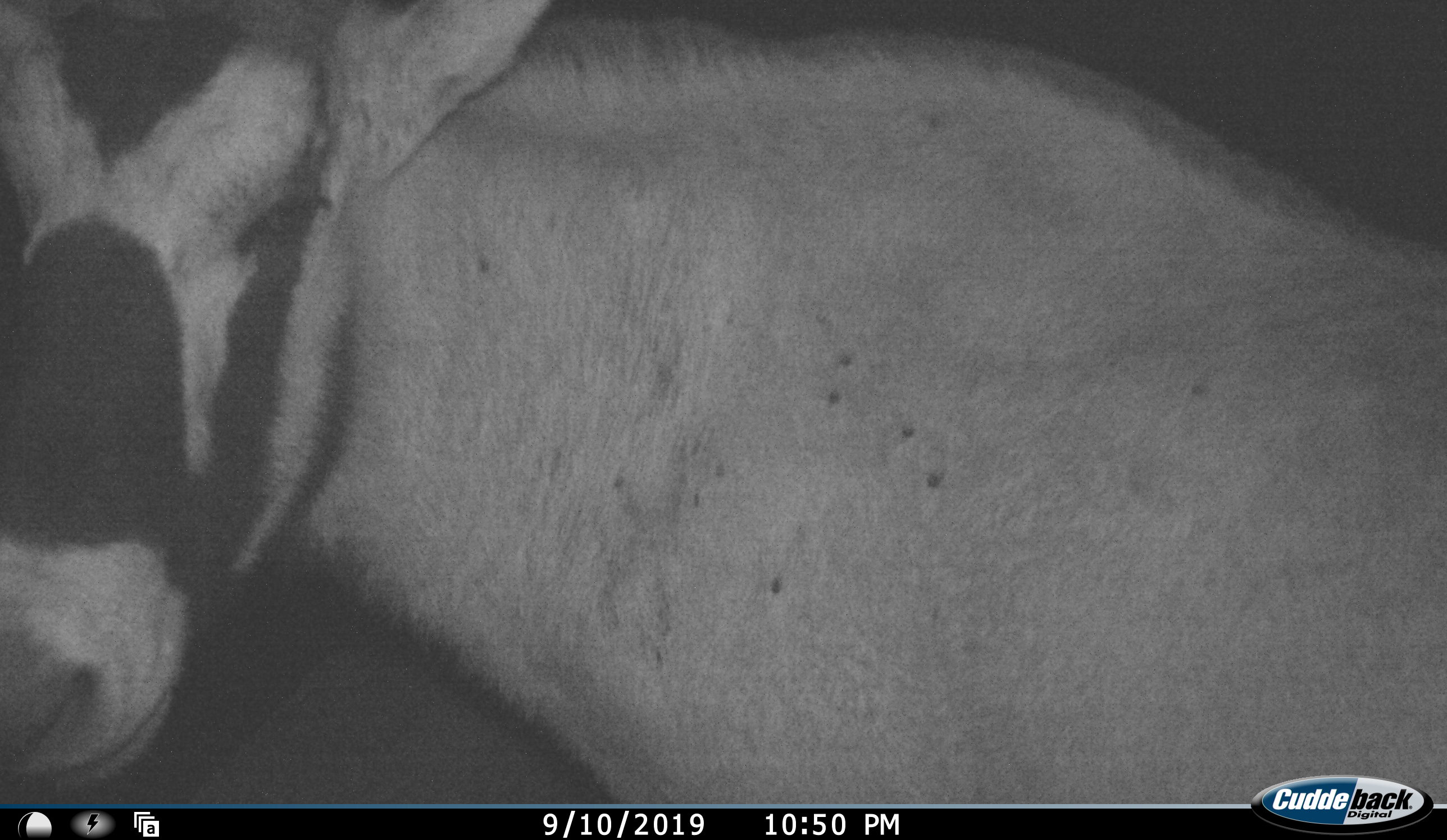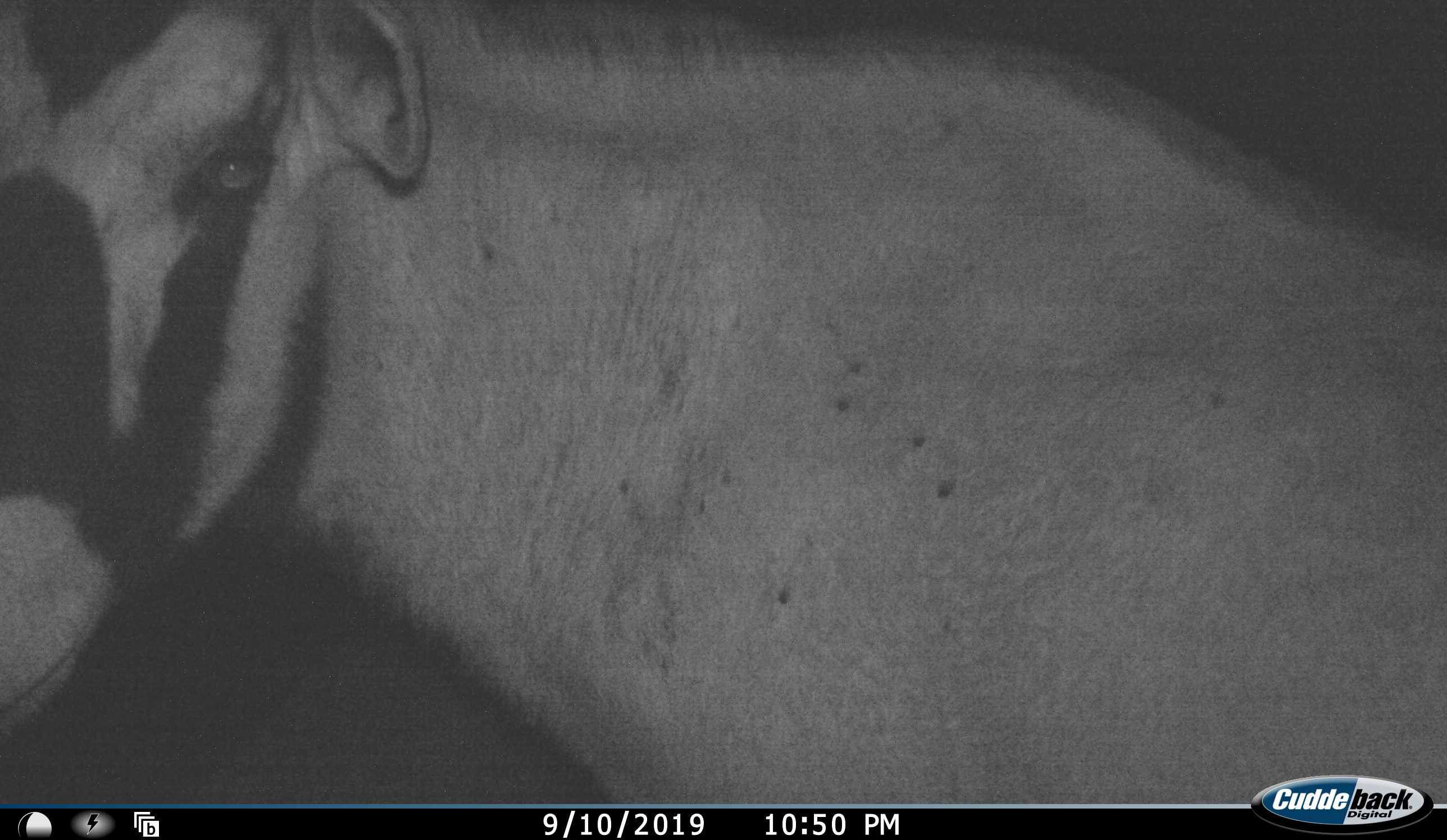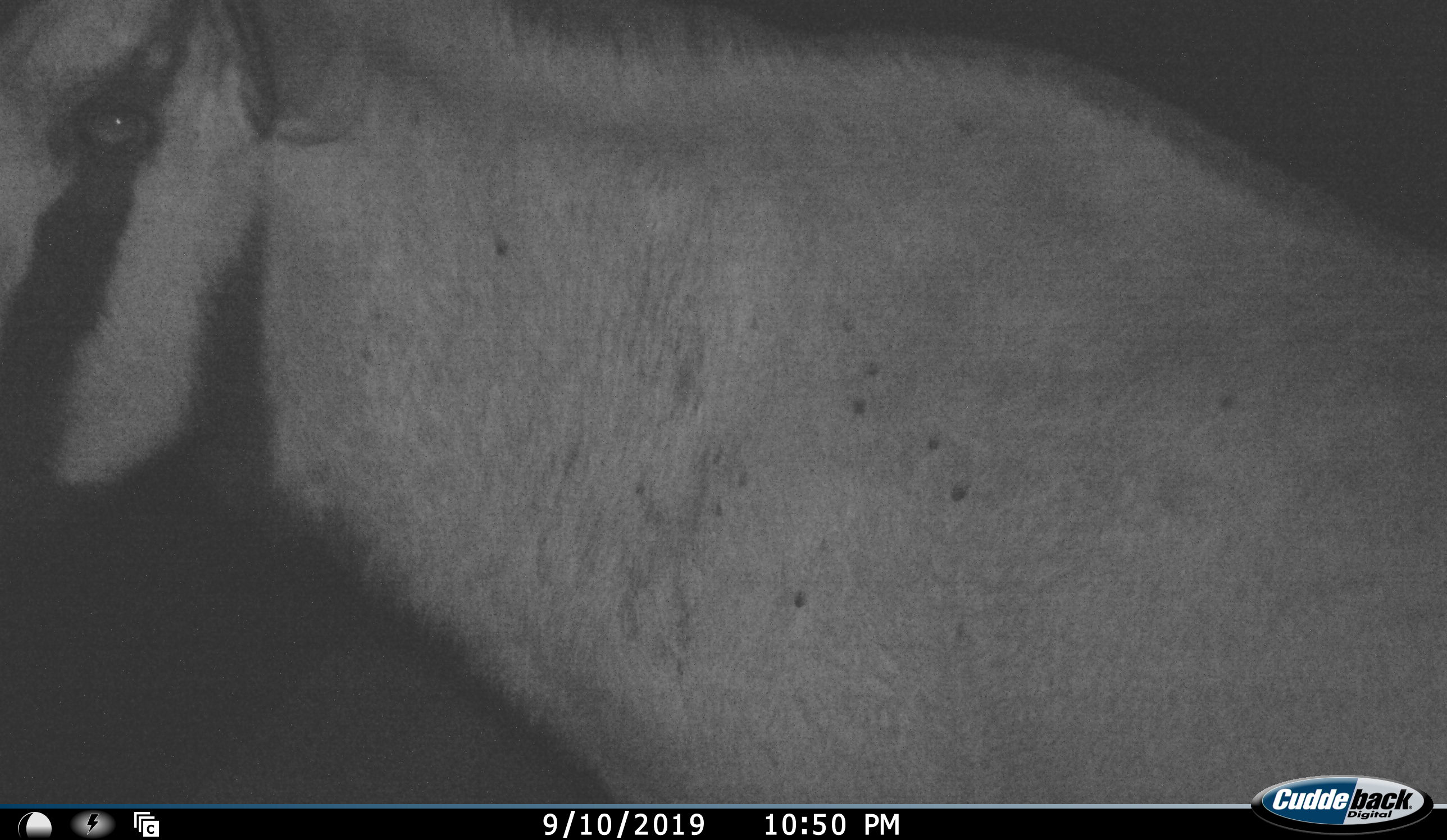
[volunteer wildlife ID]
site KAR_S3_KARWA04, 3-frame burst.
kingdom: Animalia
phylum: Chordata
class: Mammalia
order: Artiodactyla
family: Bovidae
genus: Oryx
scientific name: Oryx gazella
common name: gemsbok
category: oryx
Oryx (gemsbok) (Oryx gazella), count 1. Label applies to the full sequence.